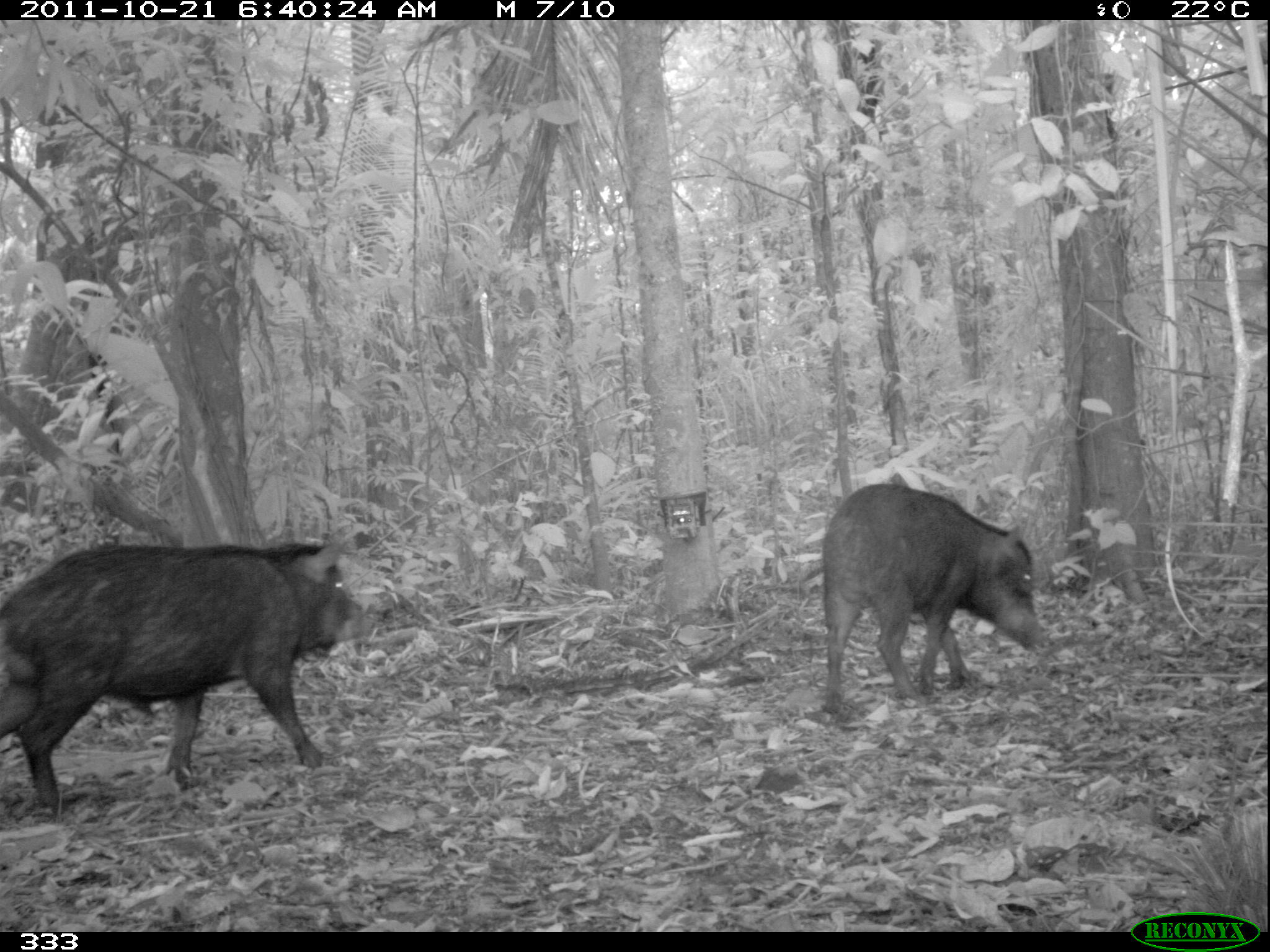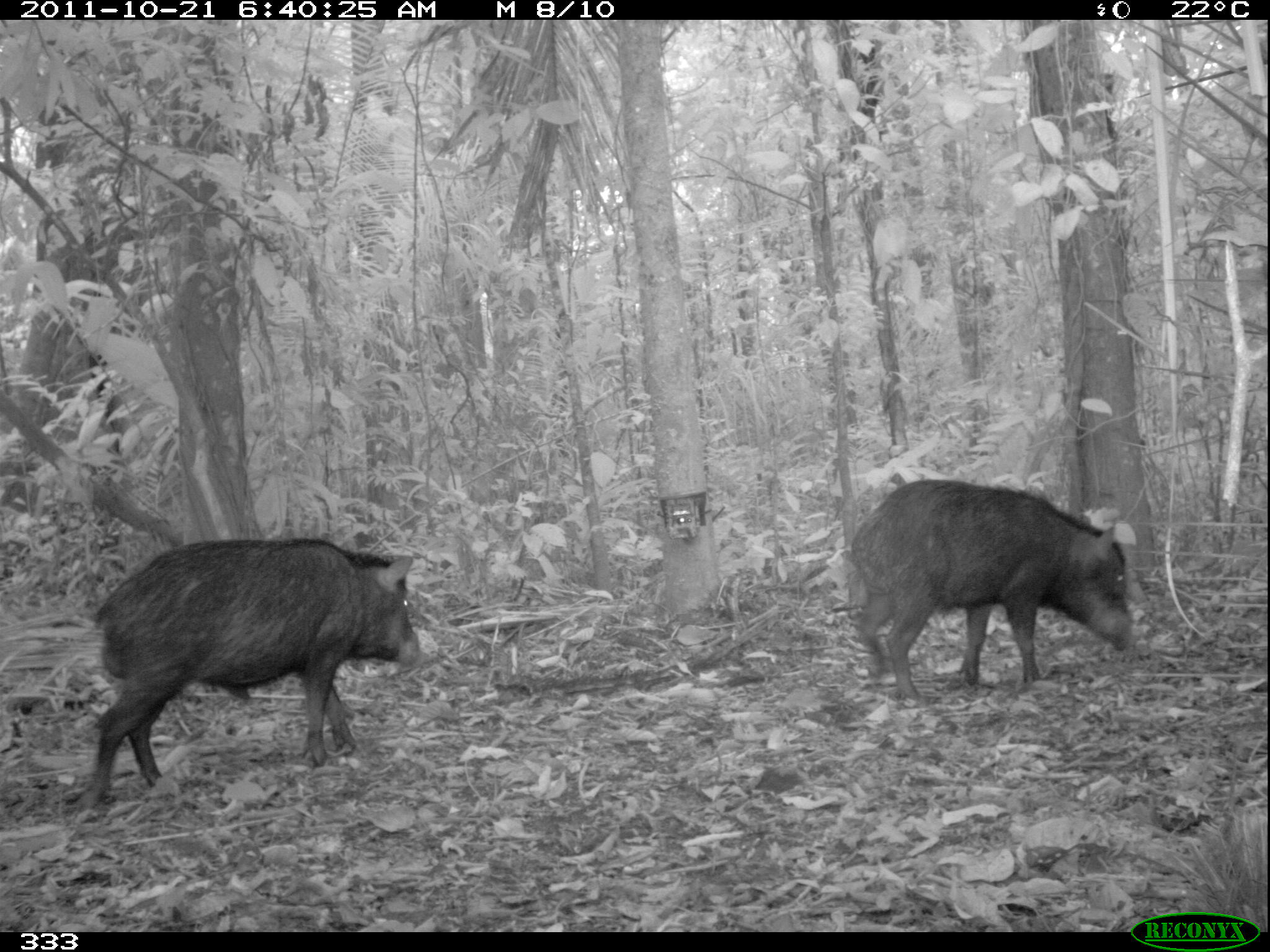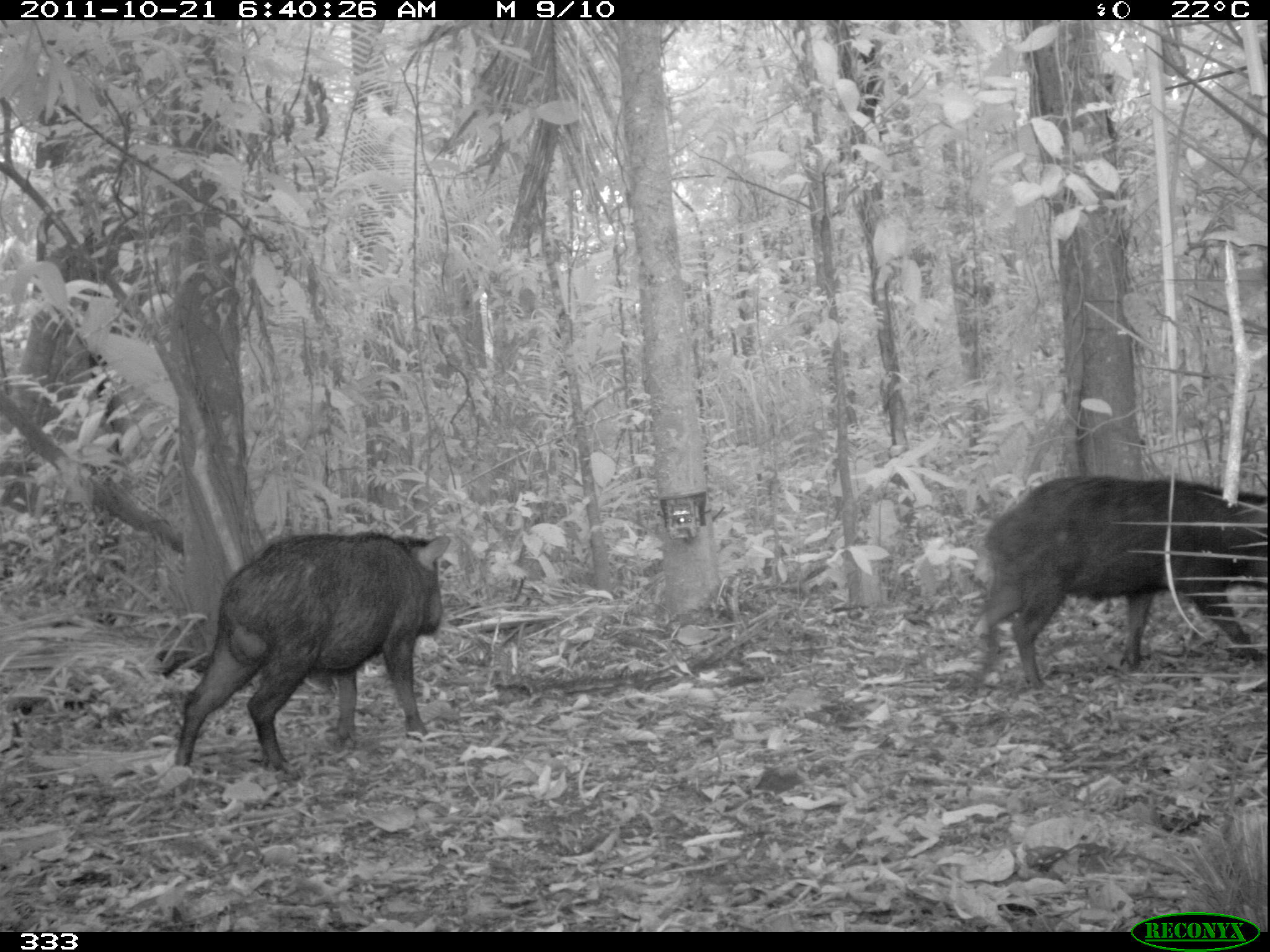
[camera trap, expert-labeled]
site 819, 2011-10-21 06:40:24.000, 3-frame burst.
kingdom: Animalia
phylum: Chordata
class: Mammalia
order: Artiodactyla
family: Tayassuidae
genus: Tayassu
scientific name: Tayassu pecari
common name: white-lipped peccary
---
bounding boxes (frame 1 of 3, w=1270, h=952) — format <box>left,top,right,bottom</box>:
tayassu pecari: <box>0,539,378,816</box>; <box>817,482,1043,713</box>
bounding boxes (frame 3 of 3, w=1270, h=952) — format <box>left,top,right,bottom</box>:
tayassu pecari: <box>170,530,452,783</box>; <box>970,473,1268,691</box>